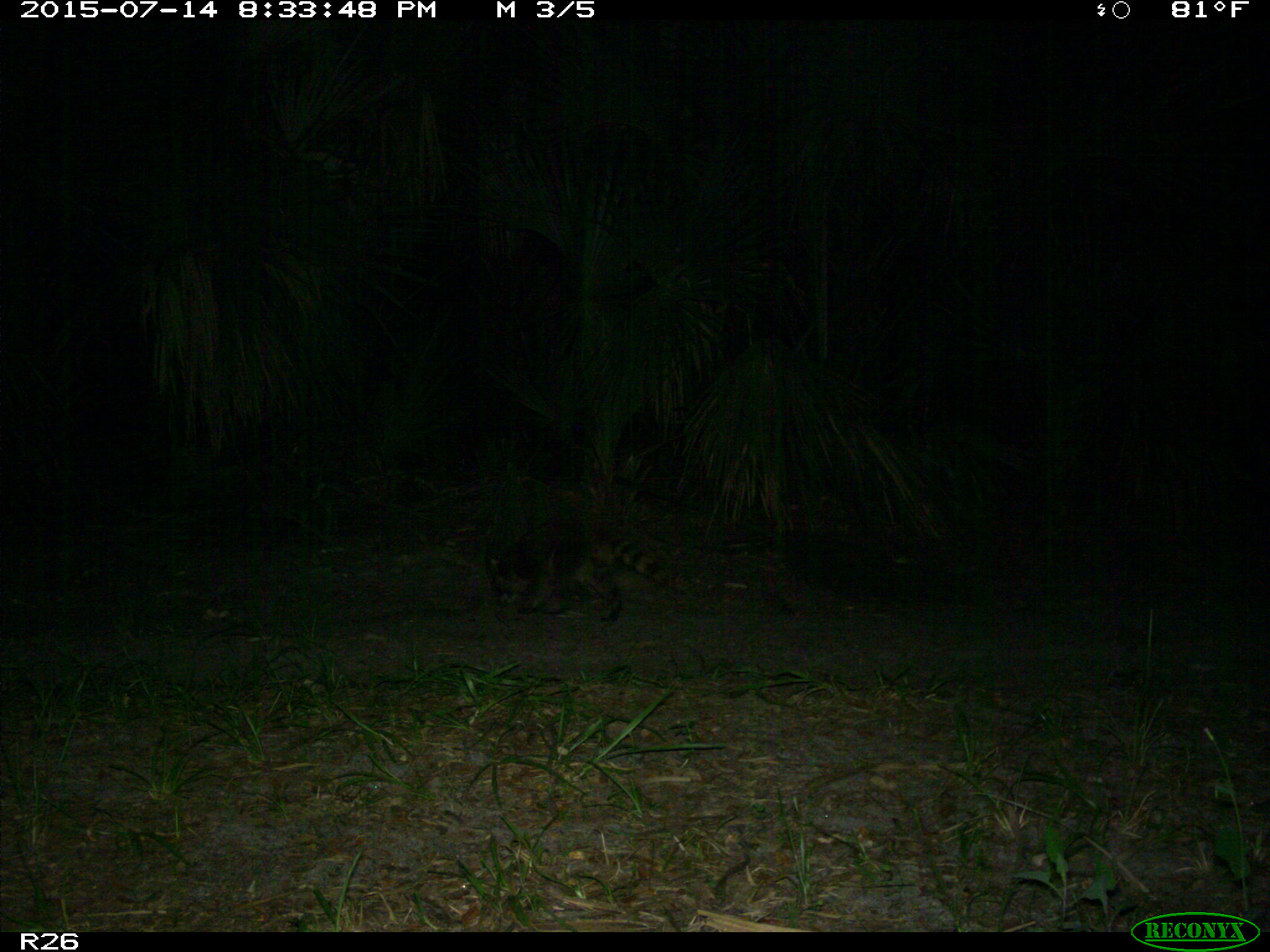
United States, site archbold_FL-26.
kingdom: Animalia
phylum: Chordata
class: Mammalia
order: Carnivora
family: Procyonidae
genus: Procyon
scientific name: Procyon lotor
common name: common raccoon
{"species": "Procyon lotor (common raccoon)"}